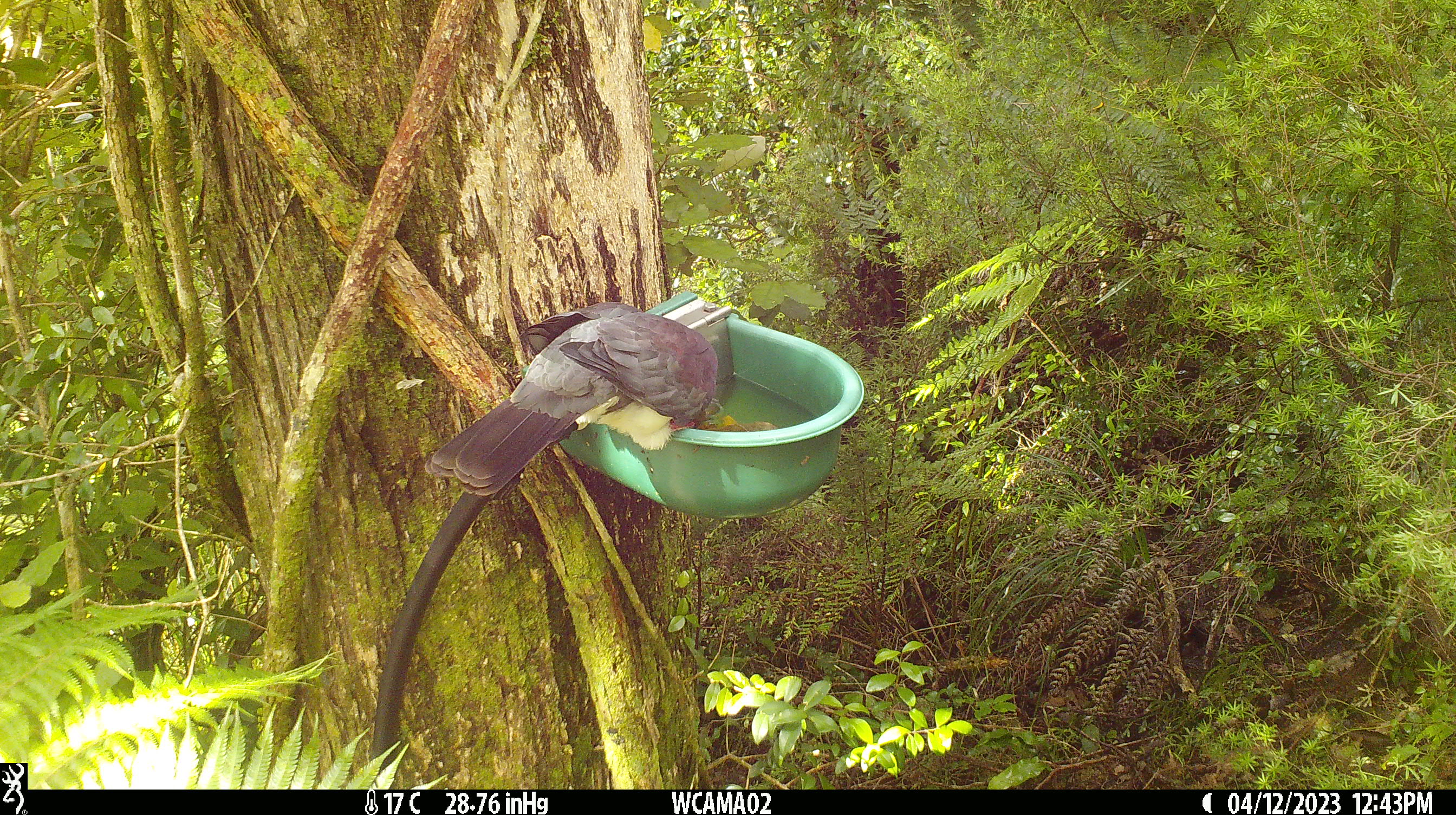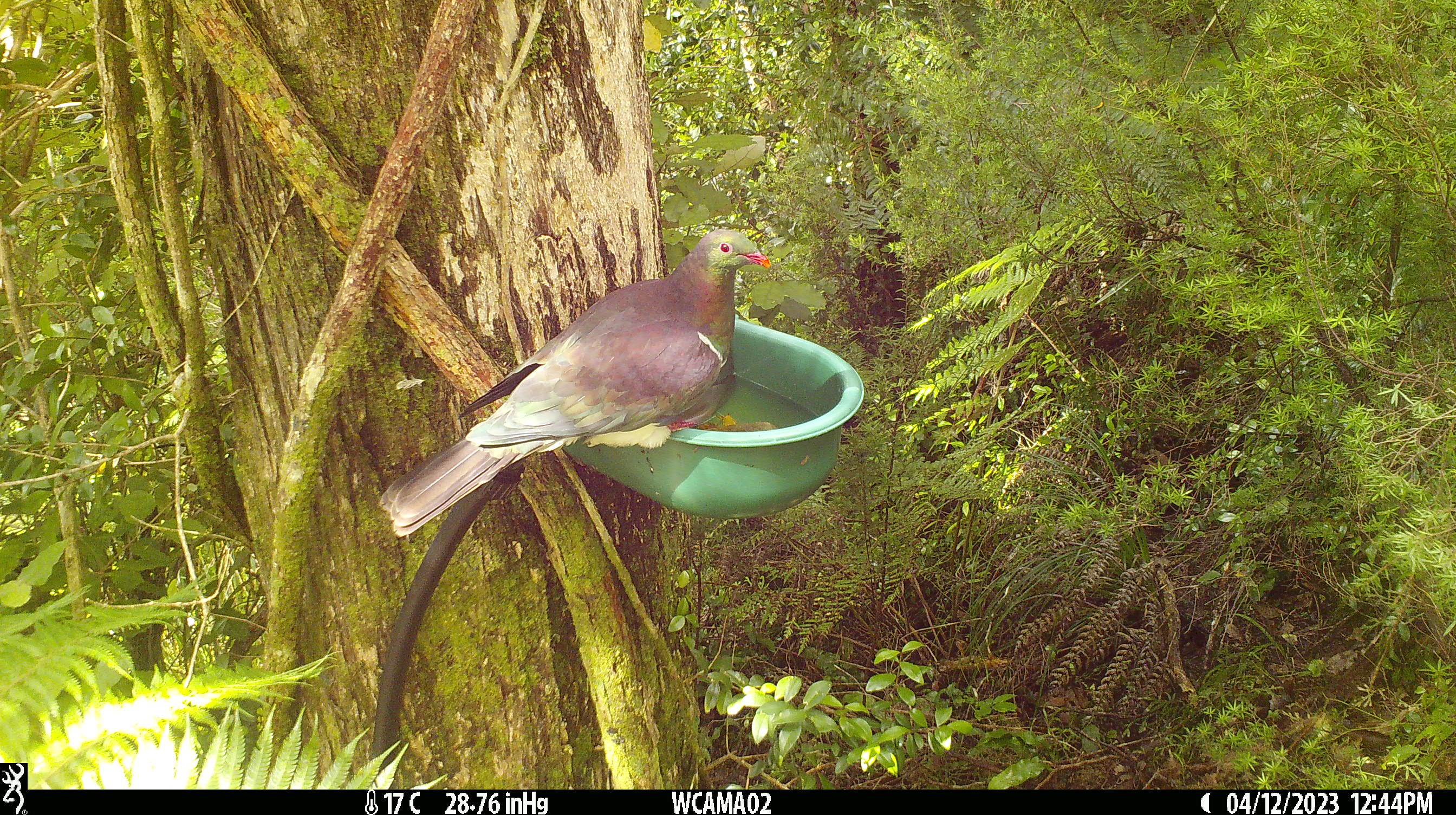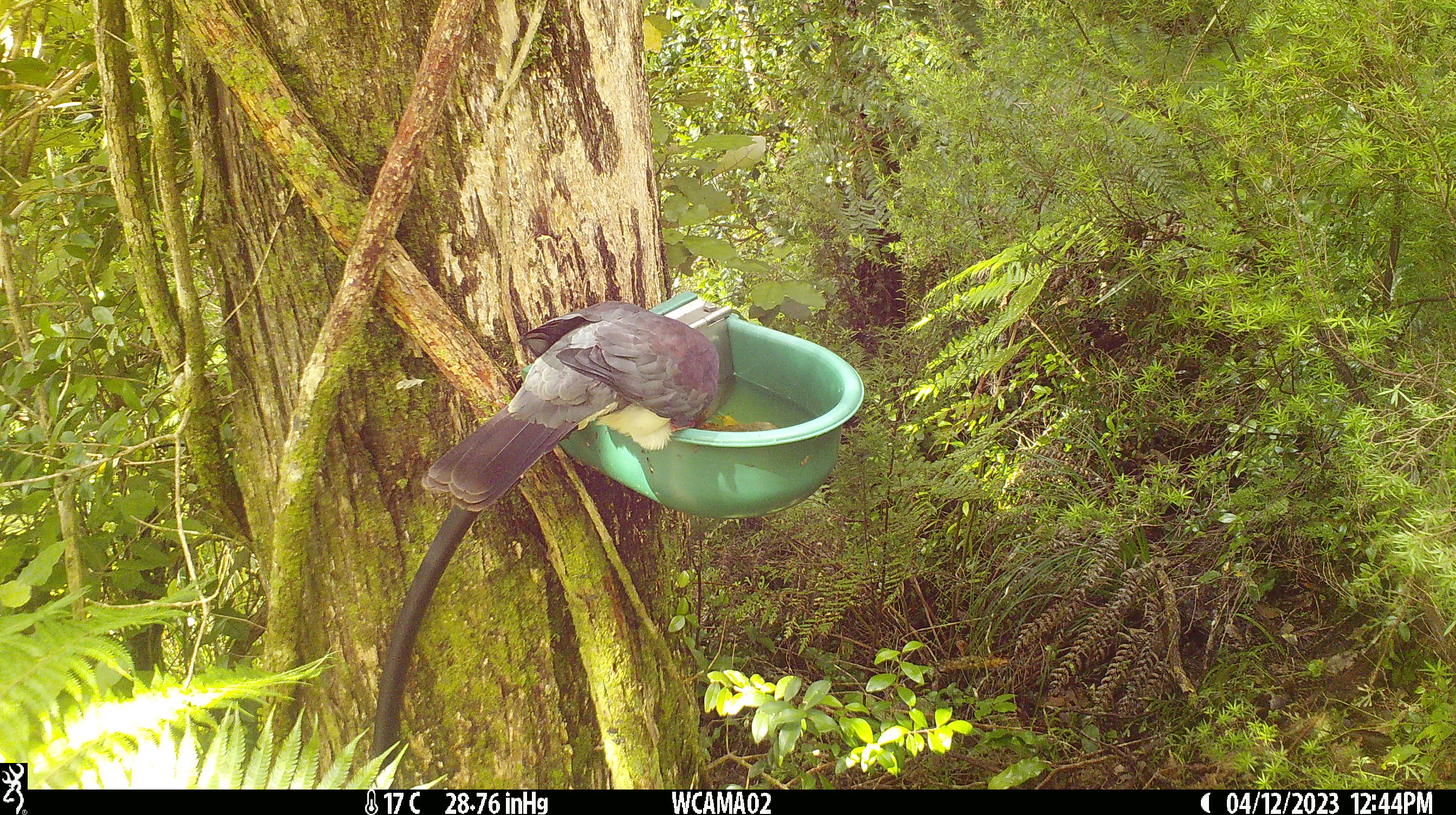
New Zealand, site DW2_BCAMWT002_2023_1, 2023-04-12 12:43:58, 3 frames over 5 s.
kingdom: Animalia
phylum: Chordata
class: Aves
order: Columbiformes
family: Columbidae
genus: Hemiphaga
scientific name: Hemiphaga novaeseelandiae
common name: new zealand pigeon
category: kereru